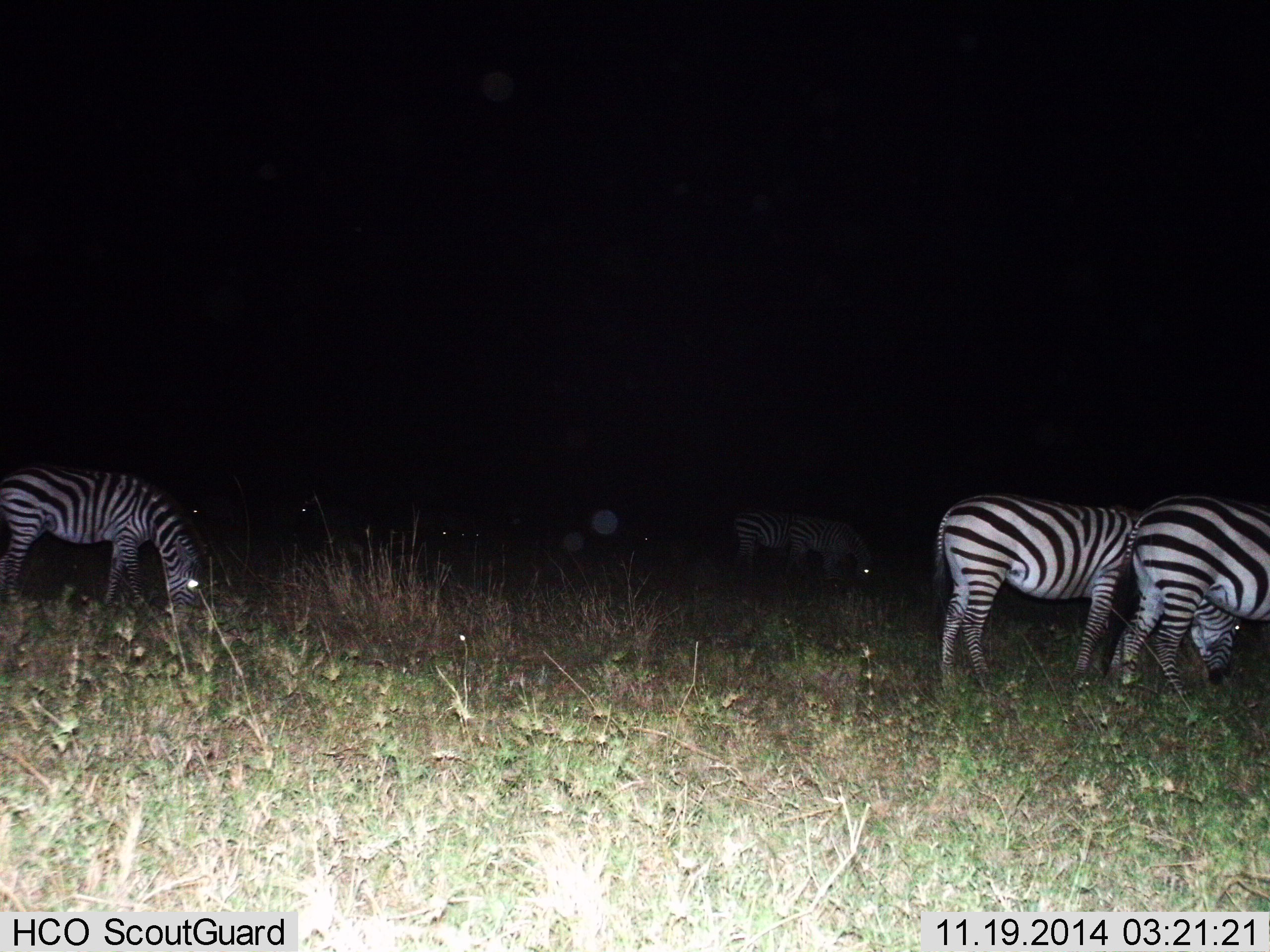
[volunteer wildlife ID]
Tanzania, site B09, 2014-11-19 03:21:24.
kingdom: Animalia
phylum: Chordata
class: Mammalia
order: Perissodactyla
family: Equidae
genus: Equus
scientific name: Equus quagga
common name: plains zebra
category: zebra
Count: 4.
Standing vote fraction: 60%.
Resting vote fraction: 0%.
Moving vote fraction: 0%.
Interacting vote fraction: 0%.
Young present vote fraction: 0%.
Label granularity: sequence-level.